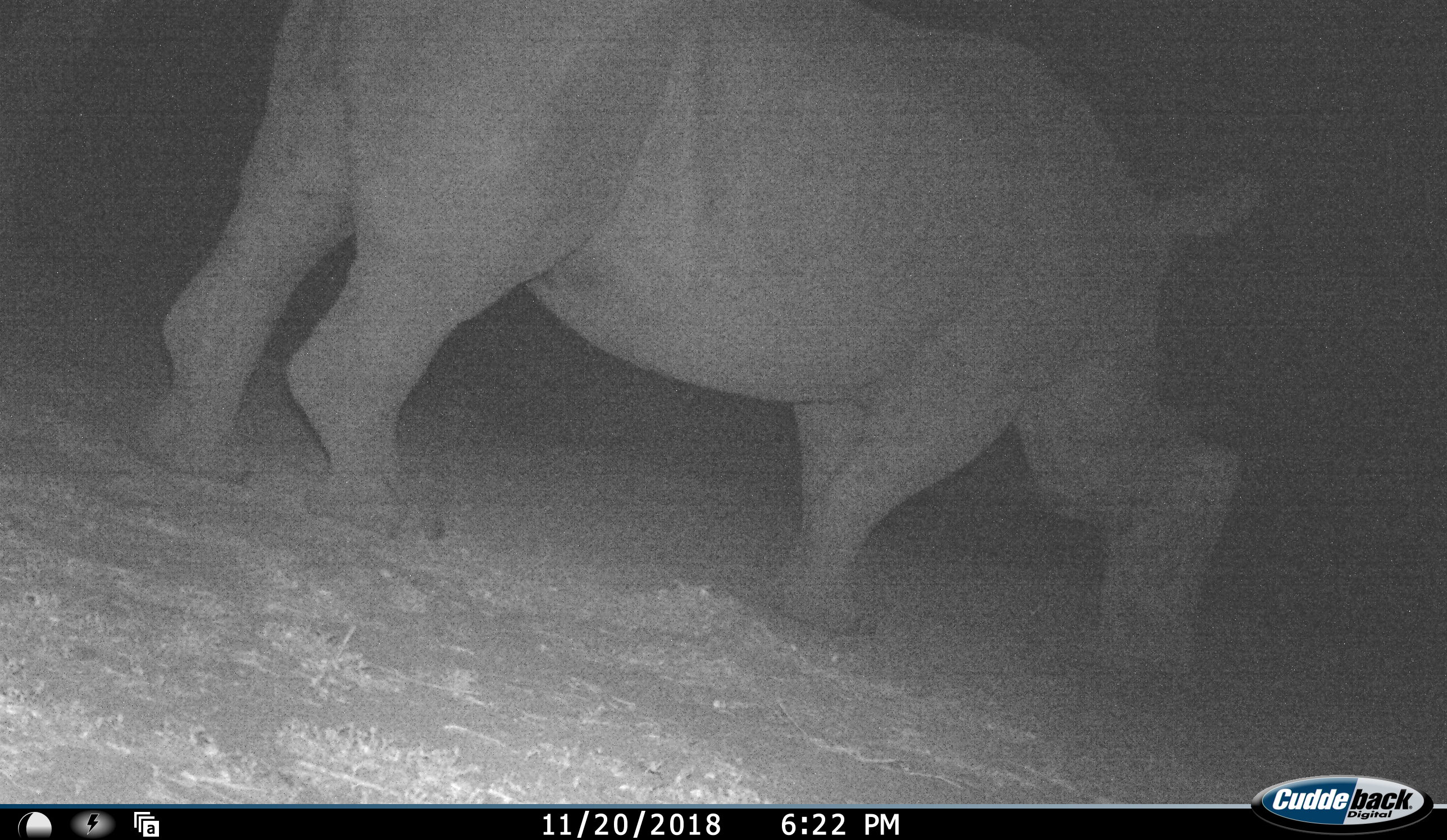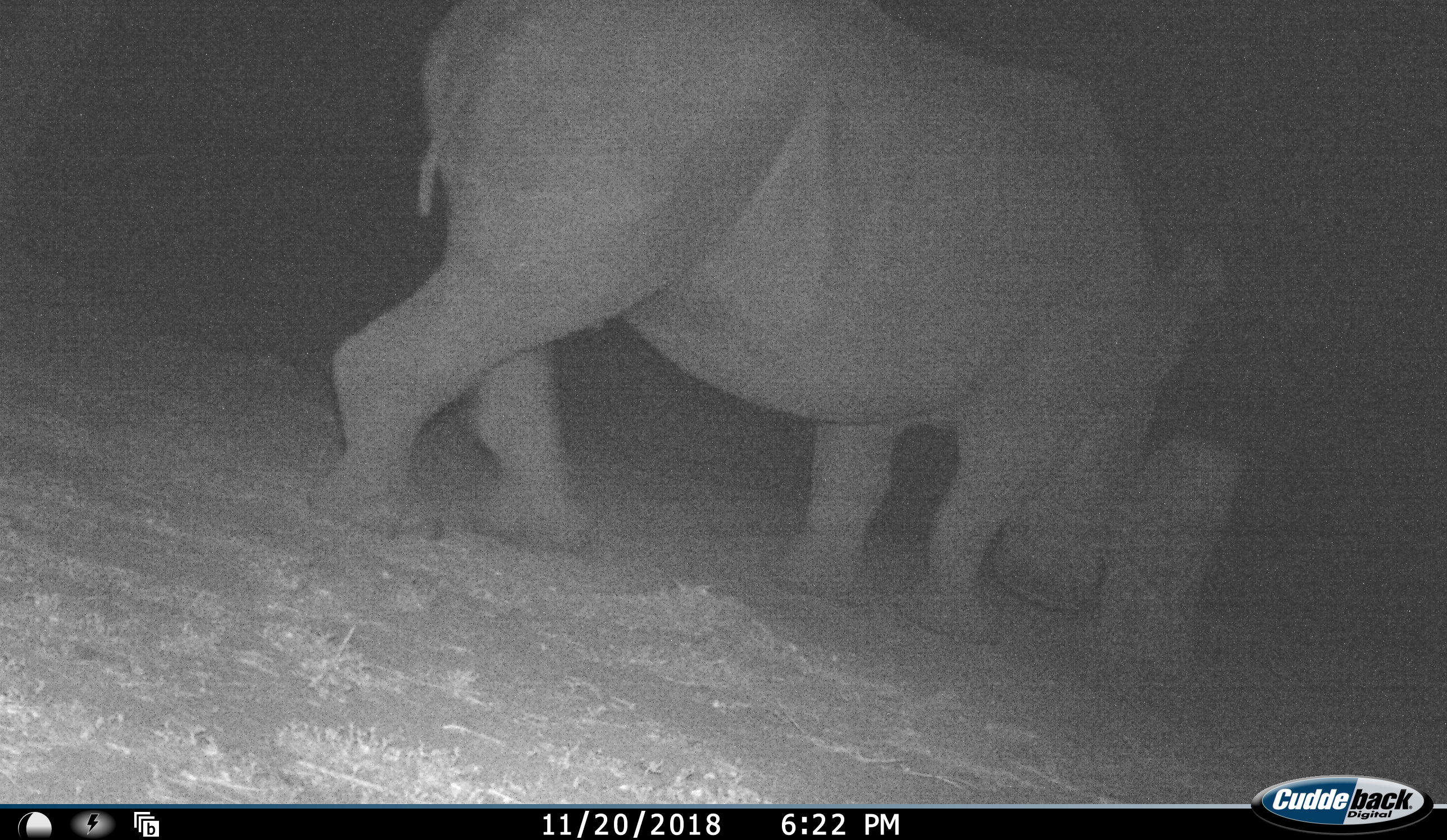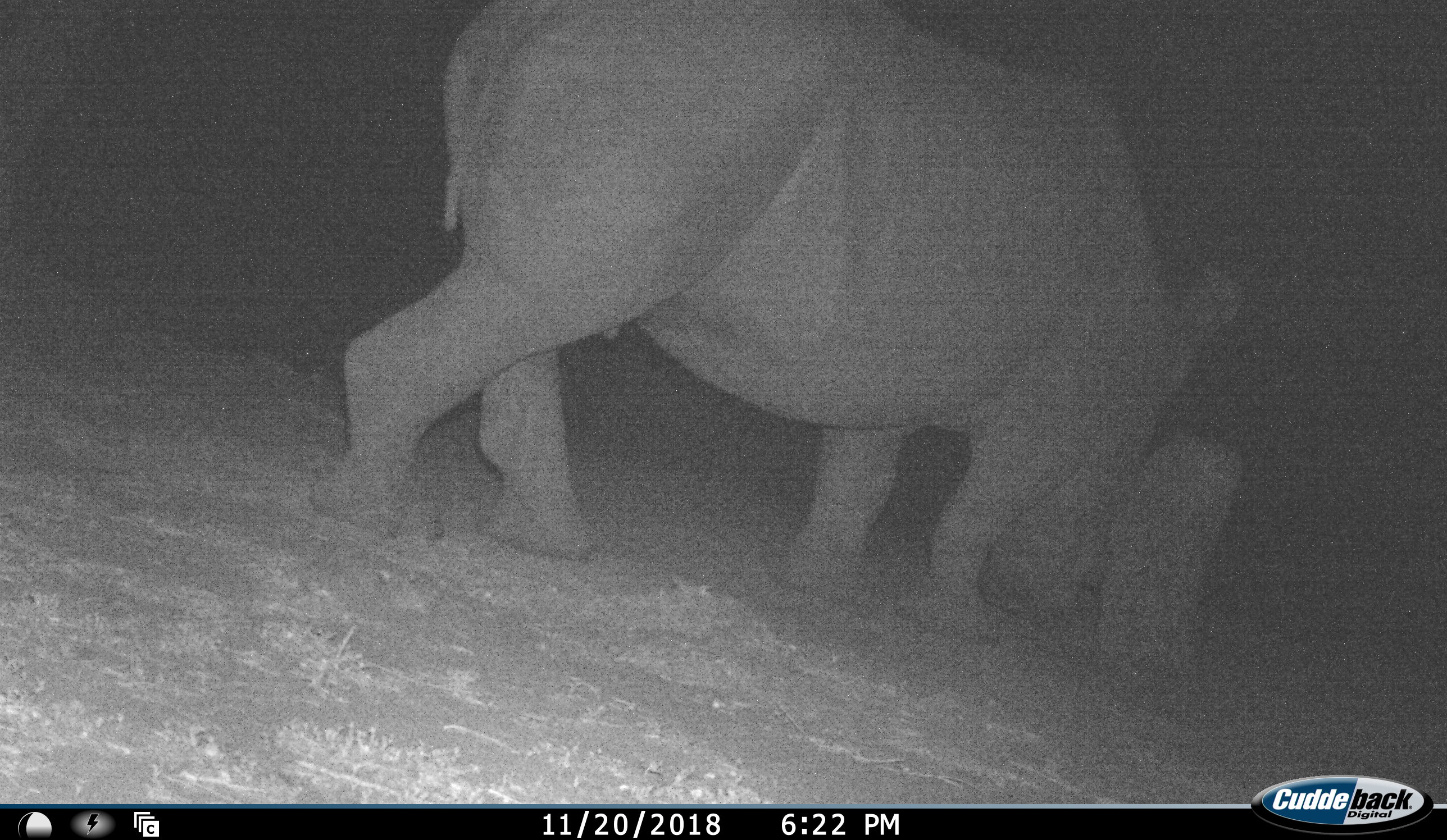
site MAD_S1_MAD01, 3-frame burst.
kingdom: Animalia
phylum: Chordata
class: Mammalia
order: Perissodactyla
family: Rhinocerotidae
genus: Diceros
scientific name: Diceros bicornis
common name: black rhinoceros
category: rhinocerosblack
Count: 1.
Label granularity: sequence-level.